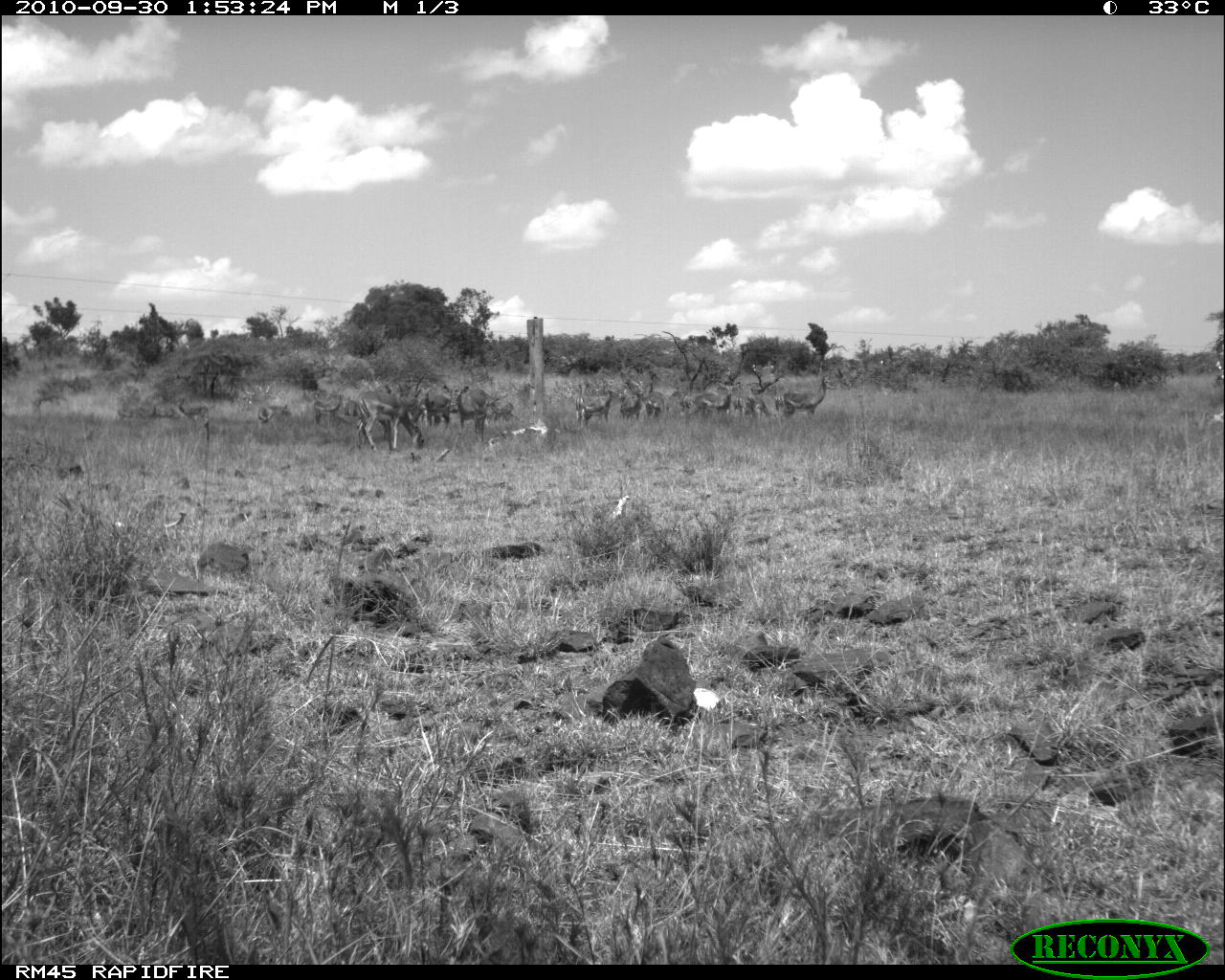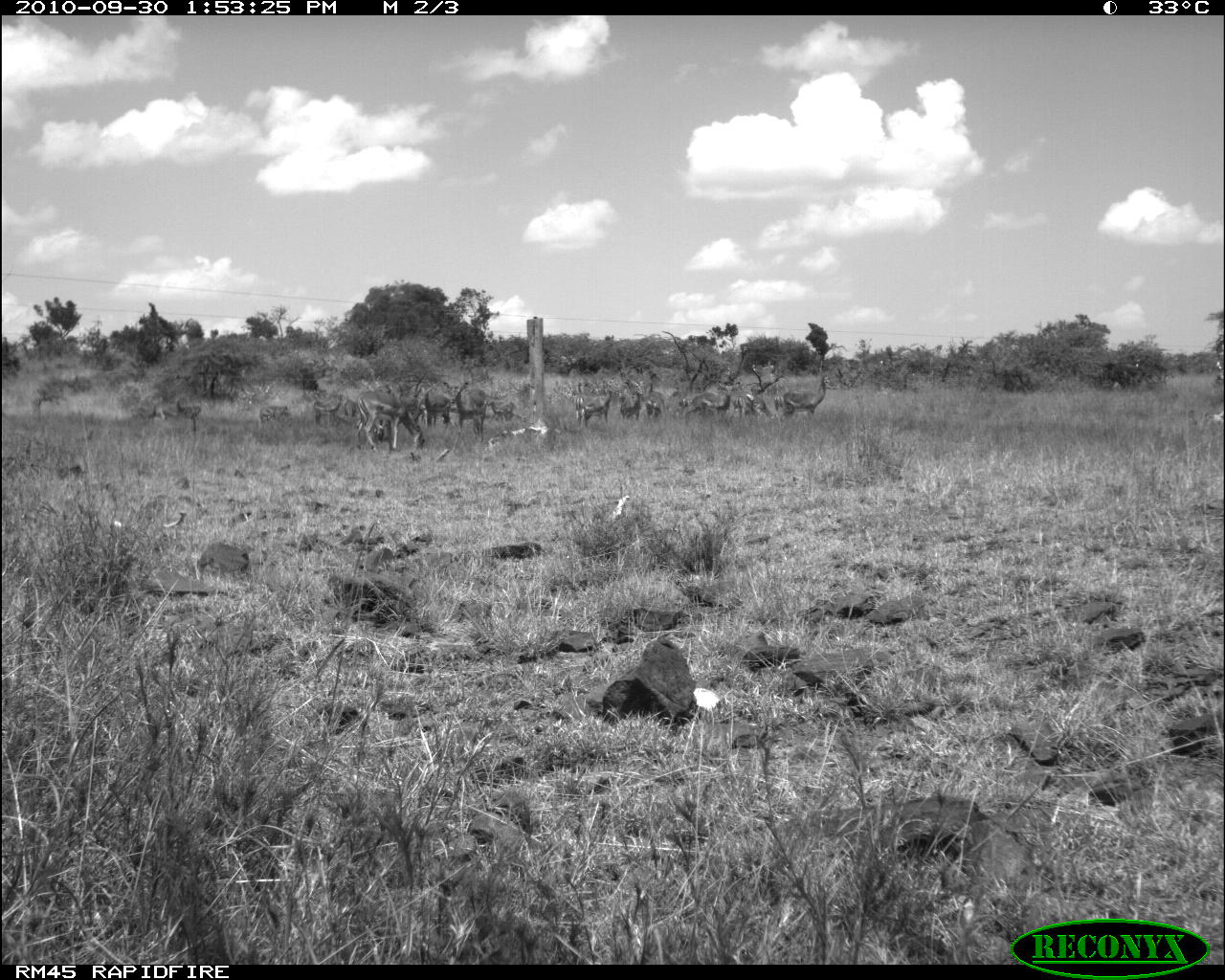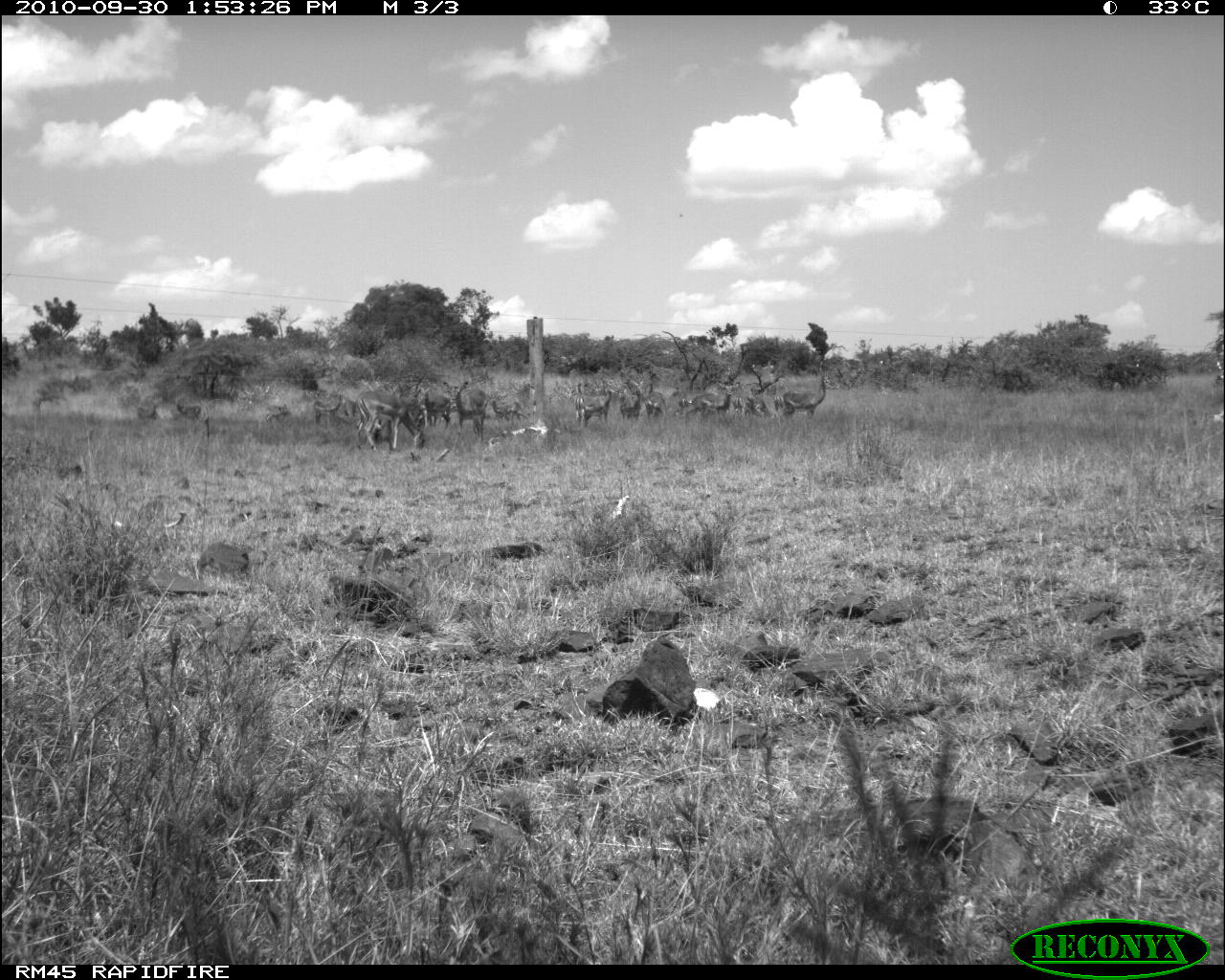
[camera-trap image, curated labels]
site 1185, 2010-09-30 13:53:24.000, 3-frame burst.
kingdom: Animalia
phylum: Chordata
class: Mammalia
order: Artiodactyla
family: Bovidae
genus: Aepyceros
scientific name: Aepyceros melampus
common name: impala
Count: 14.